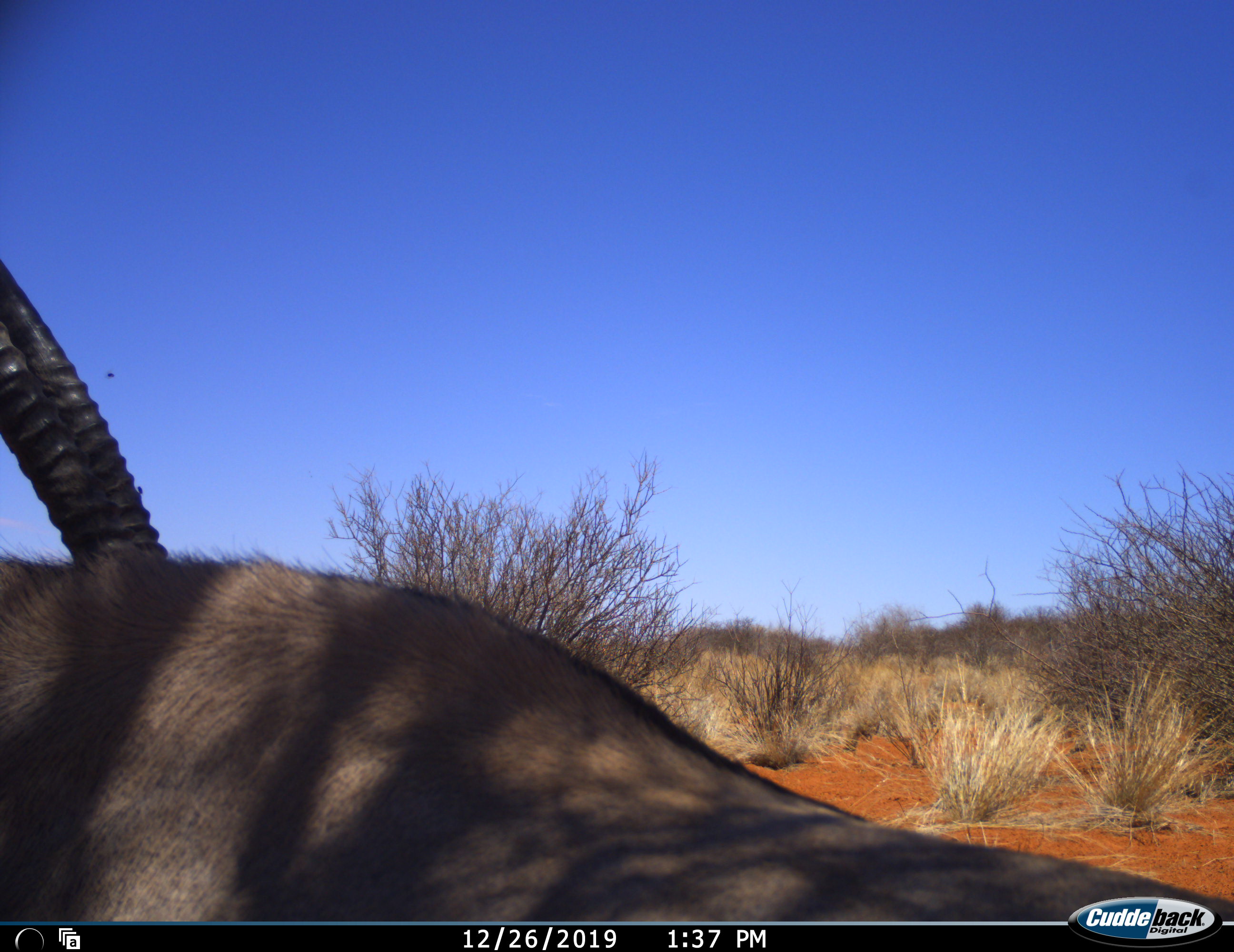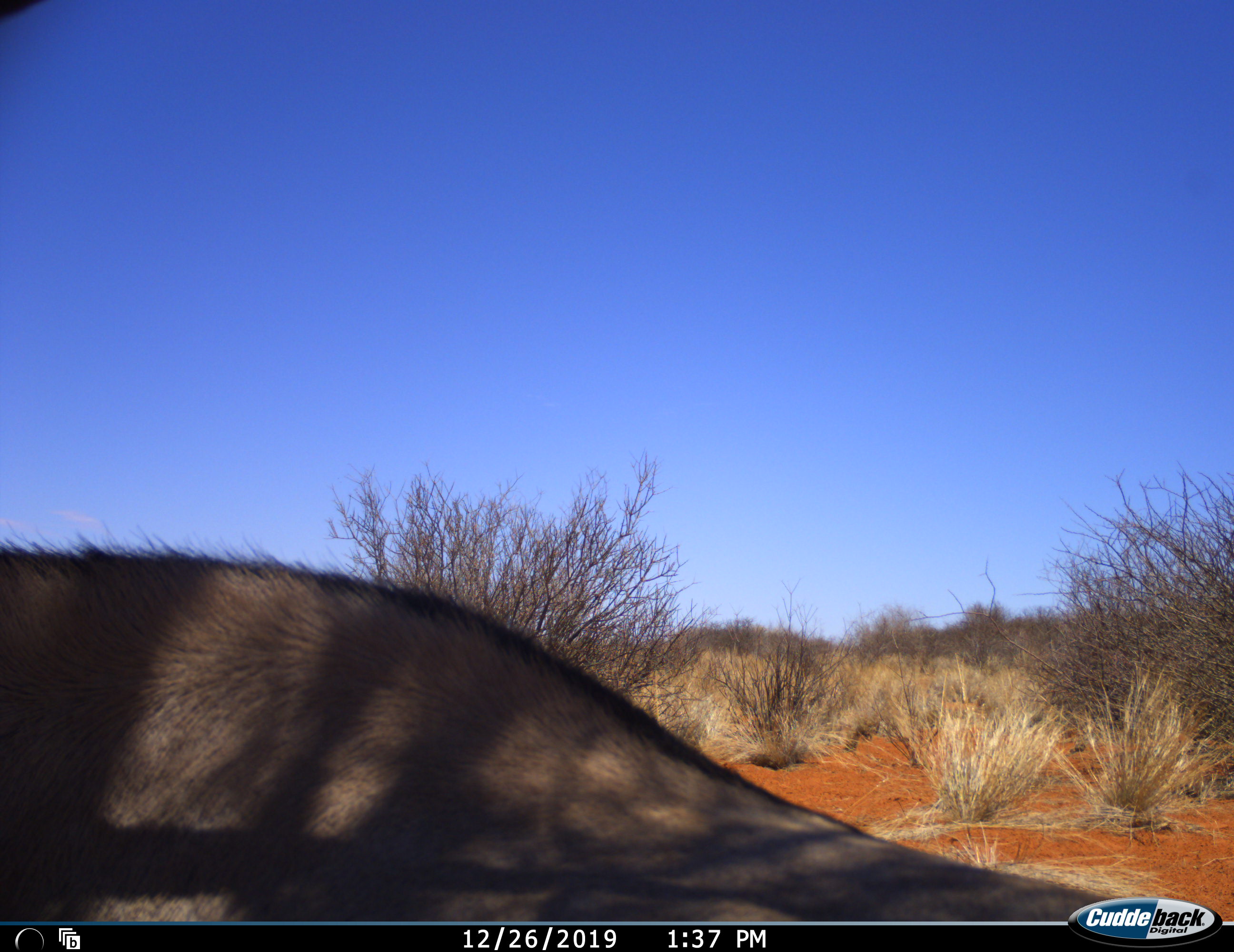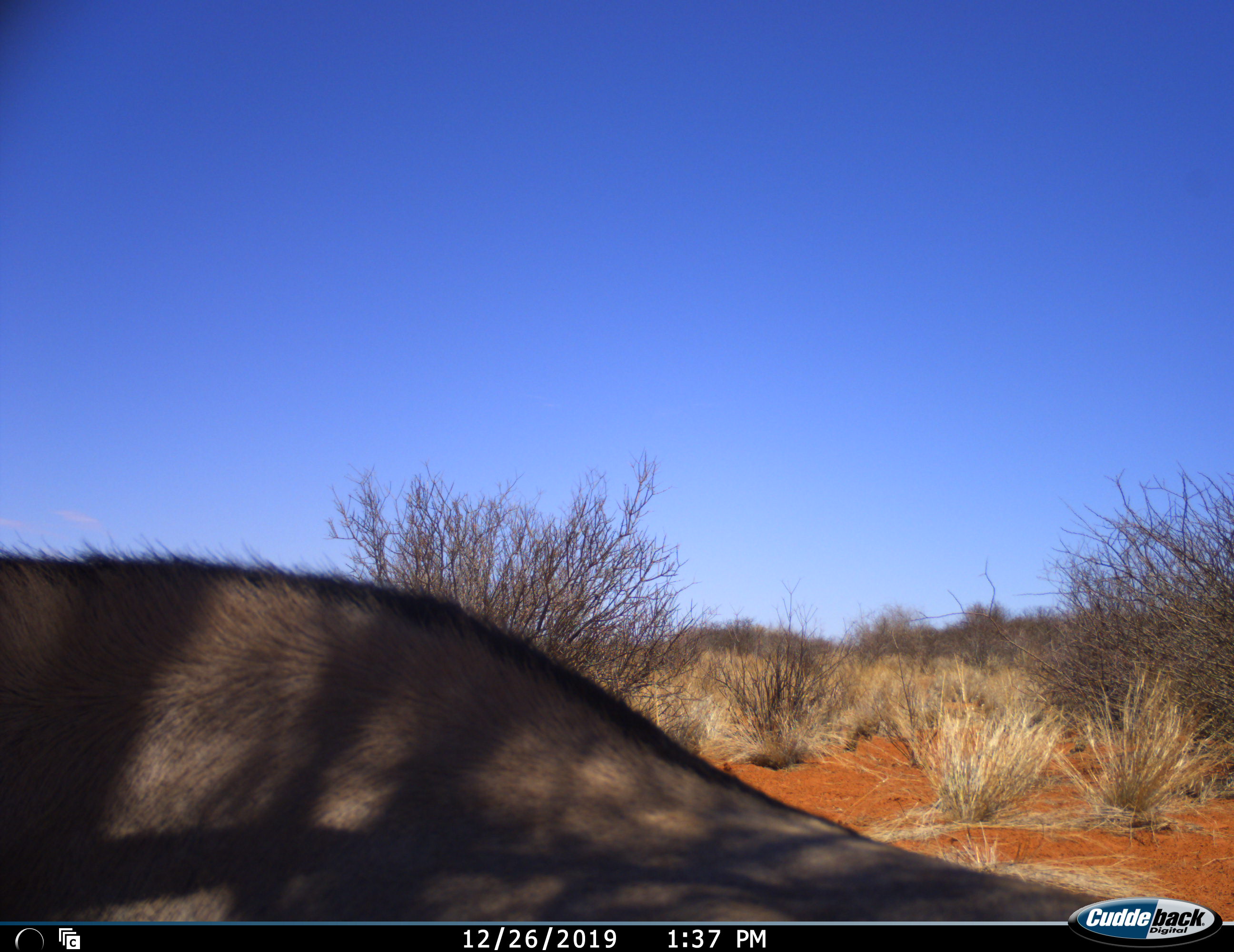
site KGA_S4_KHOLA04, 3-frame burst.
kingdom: Animalia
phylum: Chordata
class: Mammalia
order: Artiodactyla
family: Bovidae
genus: Oryx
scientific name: Oryx gazella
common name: gemsbok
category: oryx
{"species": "oryx (gemsbok) (Oryx gazella)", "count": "1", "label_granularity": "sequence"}